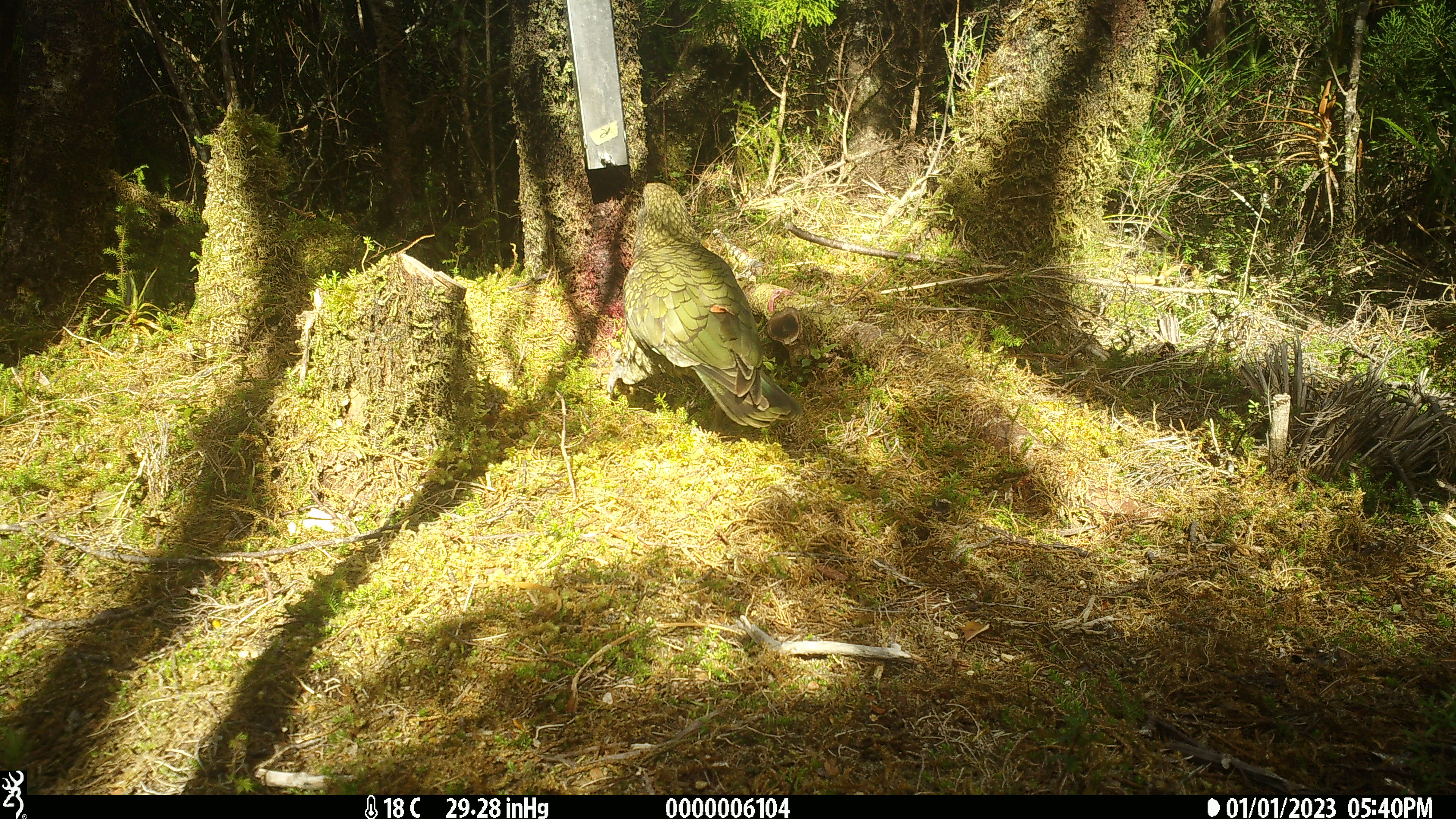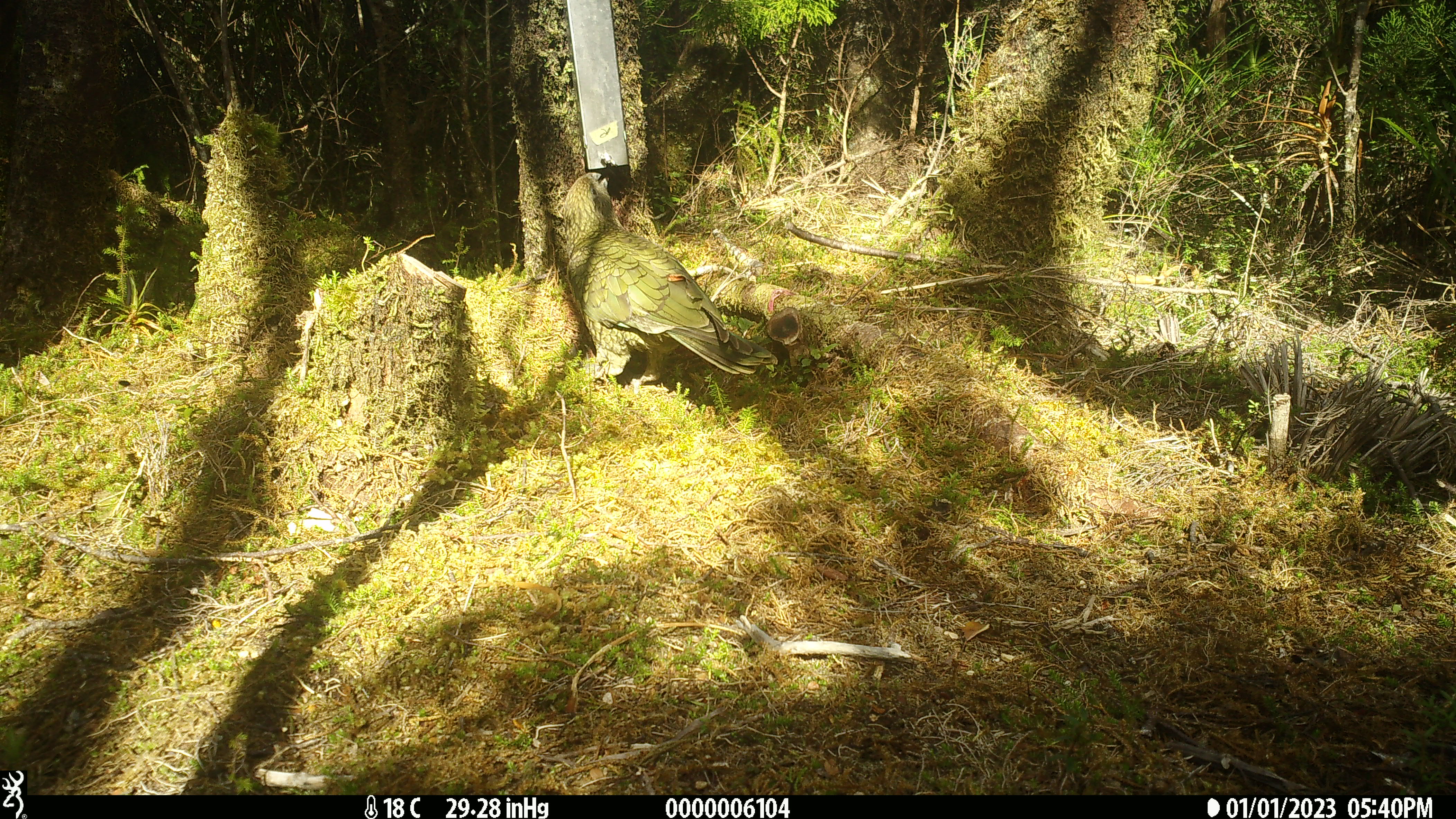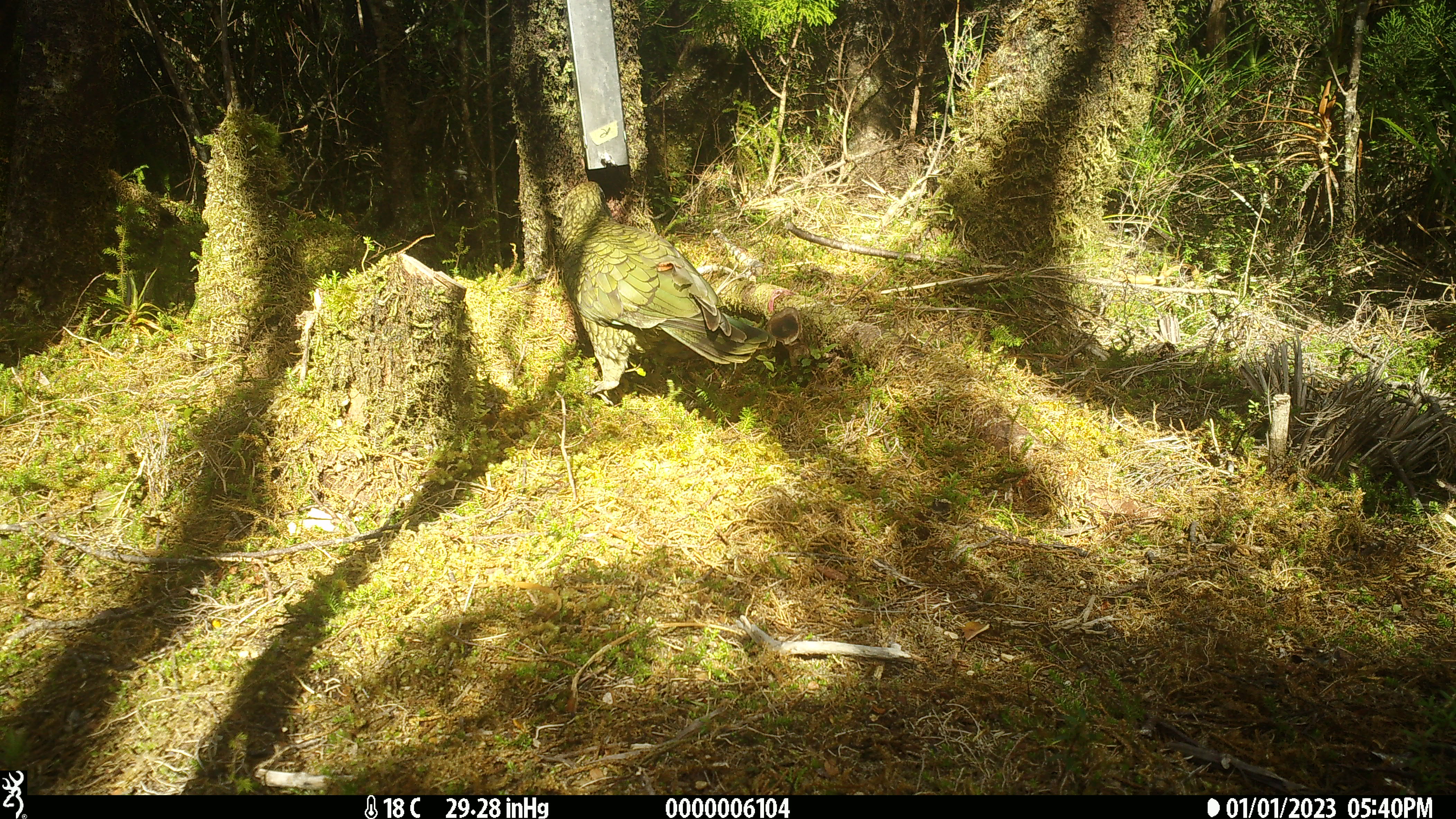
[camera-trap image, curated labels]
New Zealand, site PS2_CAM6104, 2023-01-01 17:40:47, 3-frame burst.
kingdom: Animalia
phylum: Chordata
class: Aves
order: Psittaciformes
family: Strigopidae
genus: Nestor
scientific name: Nestor notabilis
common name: kea